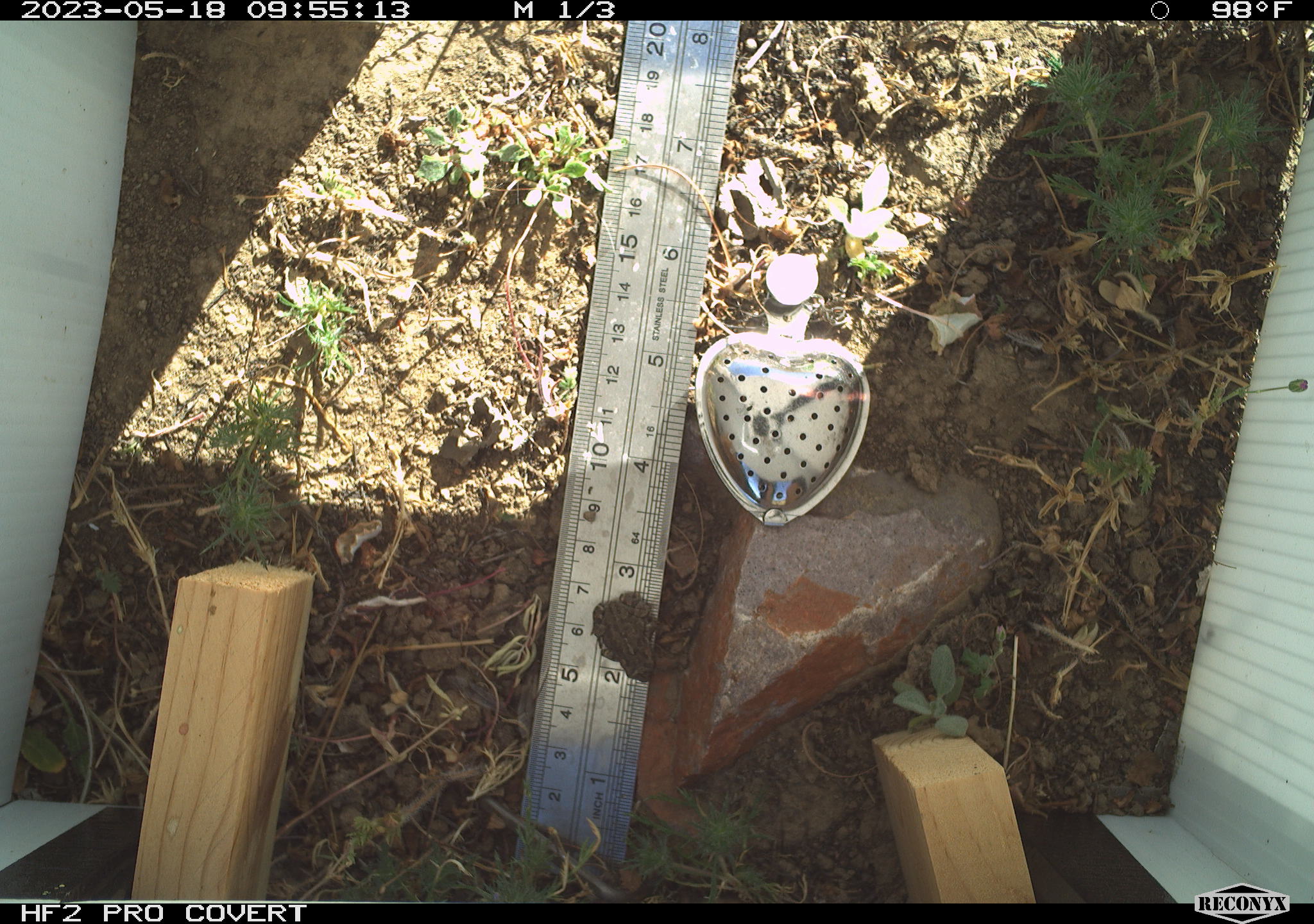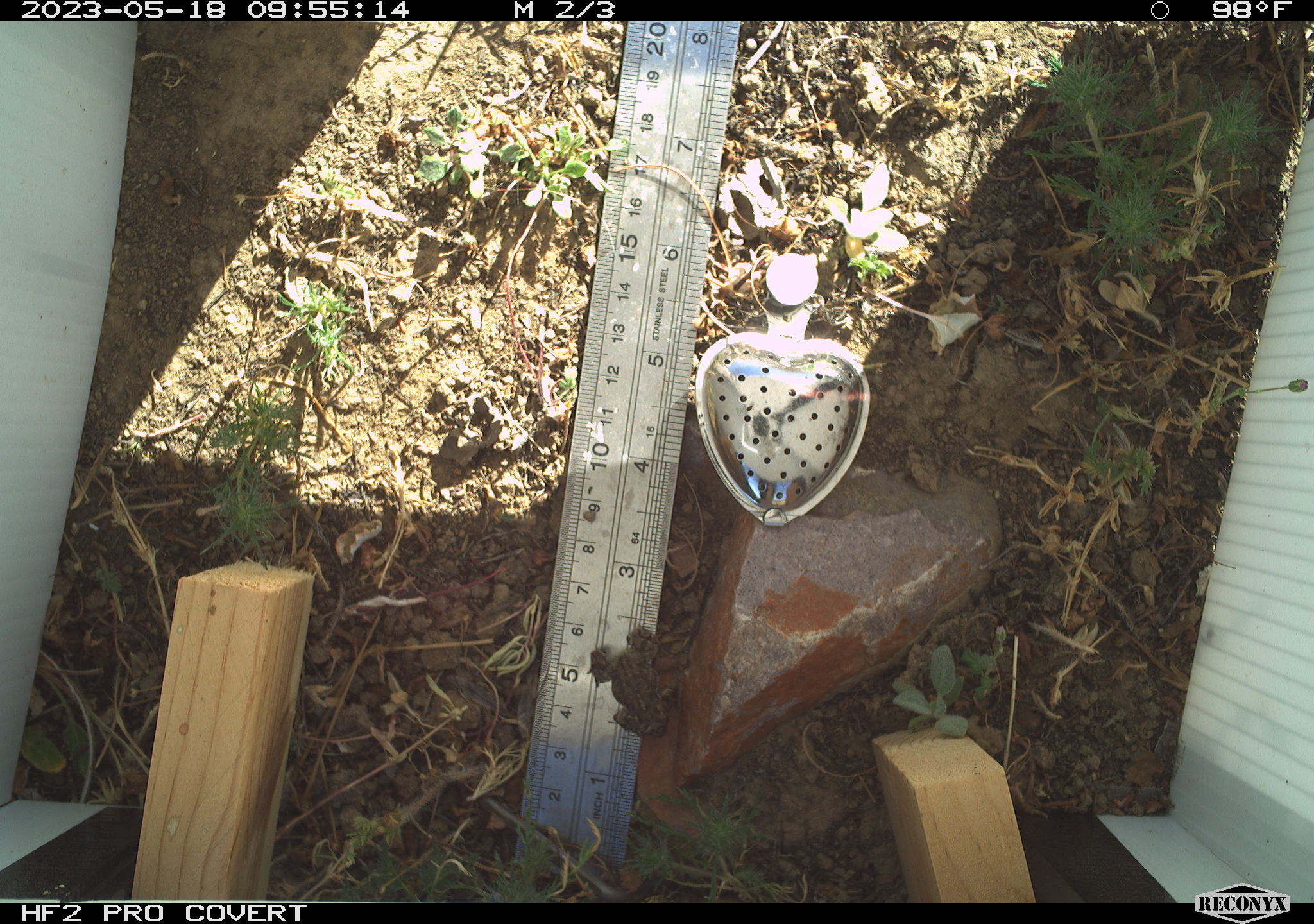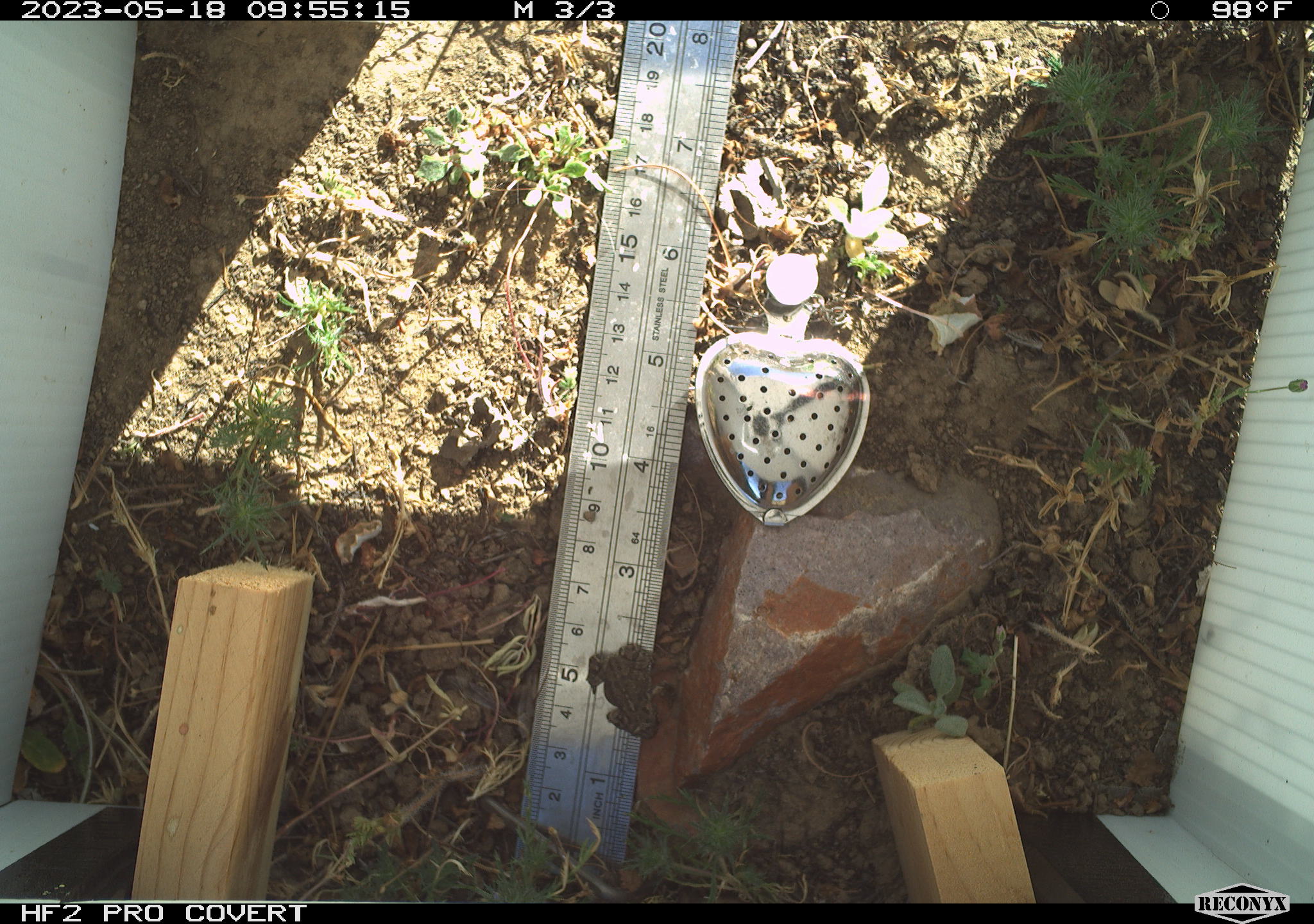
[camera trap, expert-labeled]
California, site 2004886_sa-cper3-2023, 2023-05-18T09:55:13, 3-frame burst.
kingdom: Animalia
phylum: Chordata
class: Amphibia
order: Anura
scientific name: Anura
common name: frogs